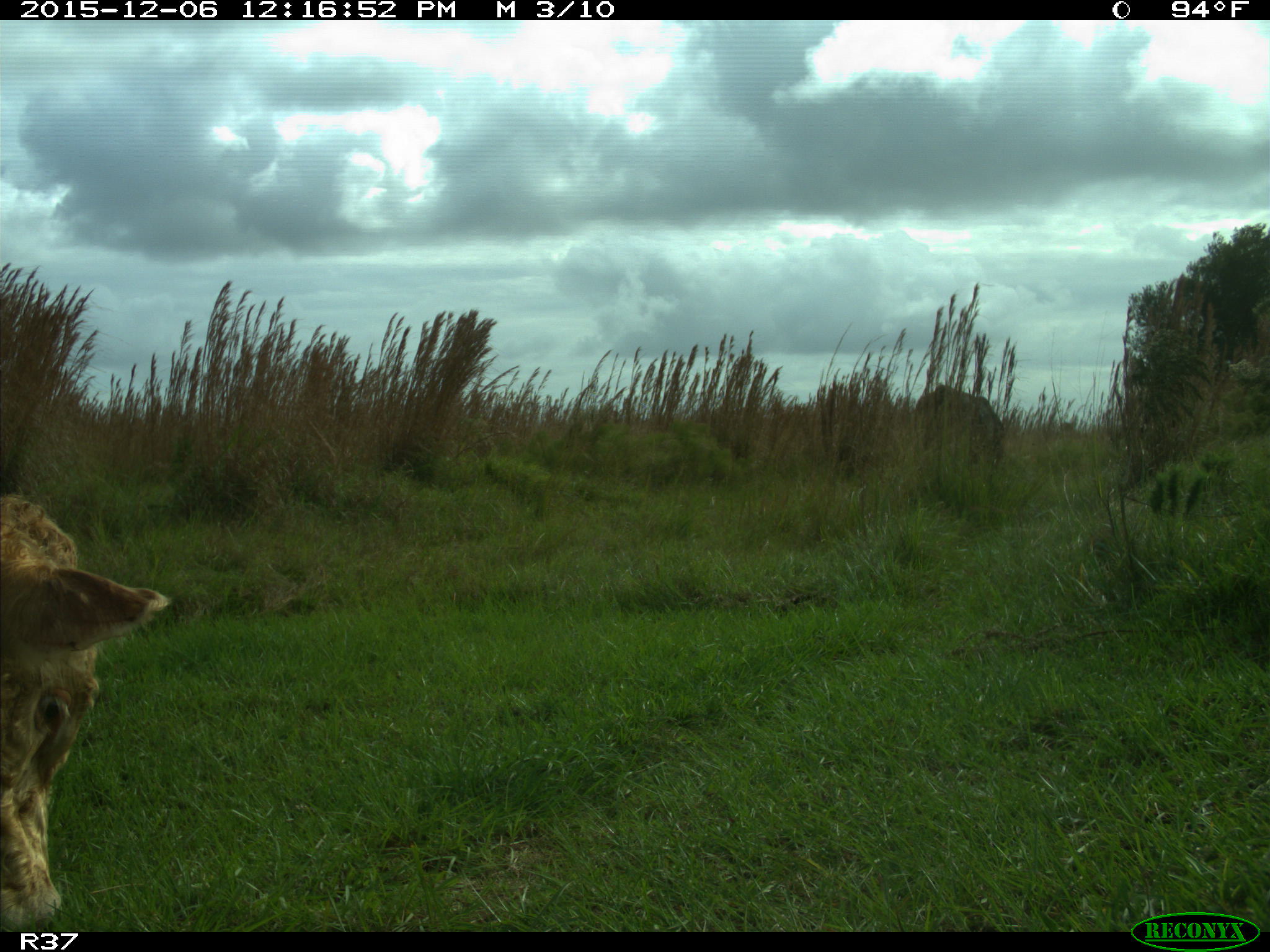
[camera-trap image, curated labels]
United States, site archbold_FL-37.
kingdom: Animalia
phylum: Chordata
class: Mammalia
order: Artiodactyla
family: Bovidae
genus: Bos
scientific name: Bos taurus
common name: domestic cow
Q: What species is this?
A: Bos taurus (domestic cow).